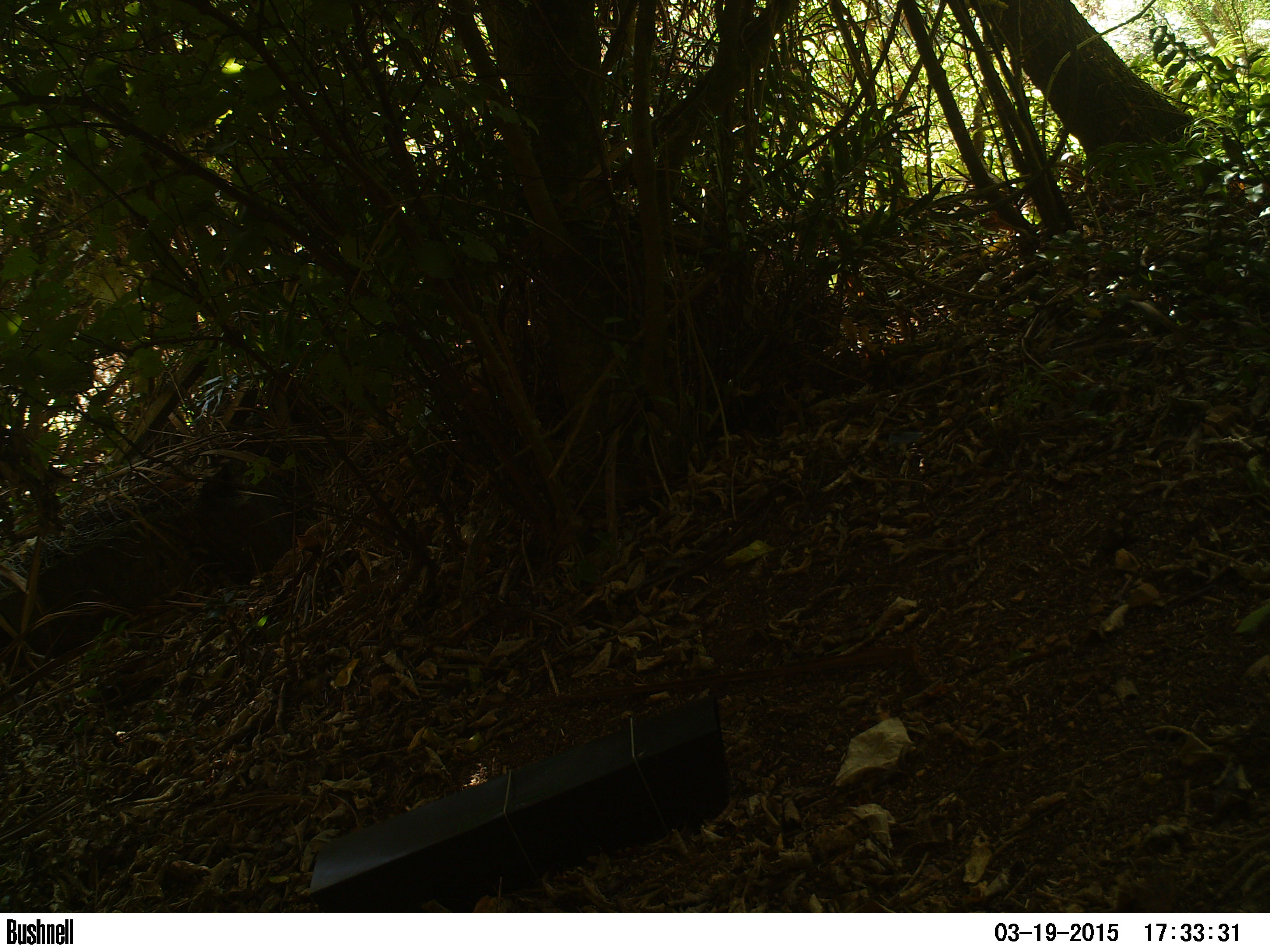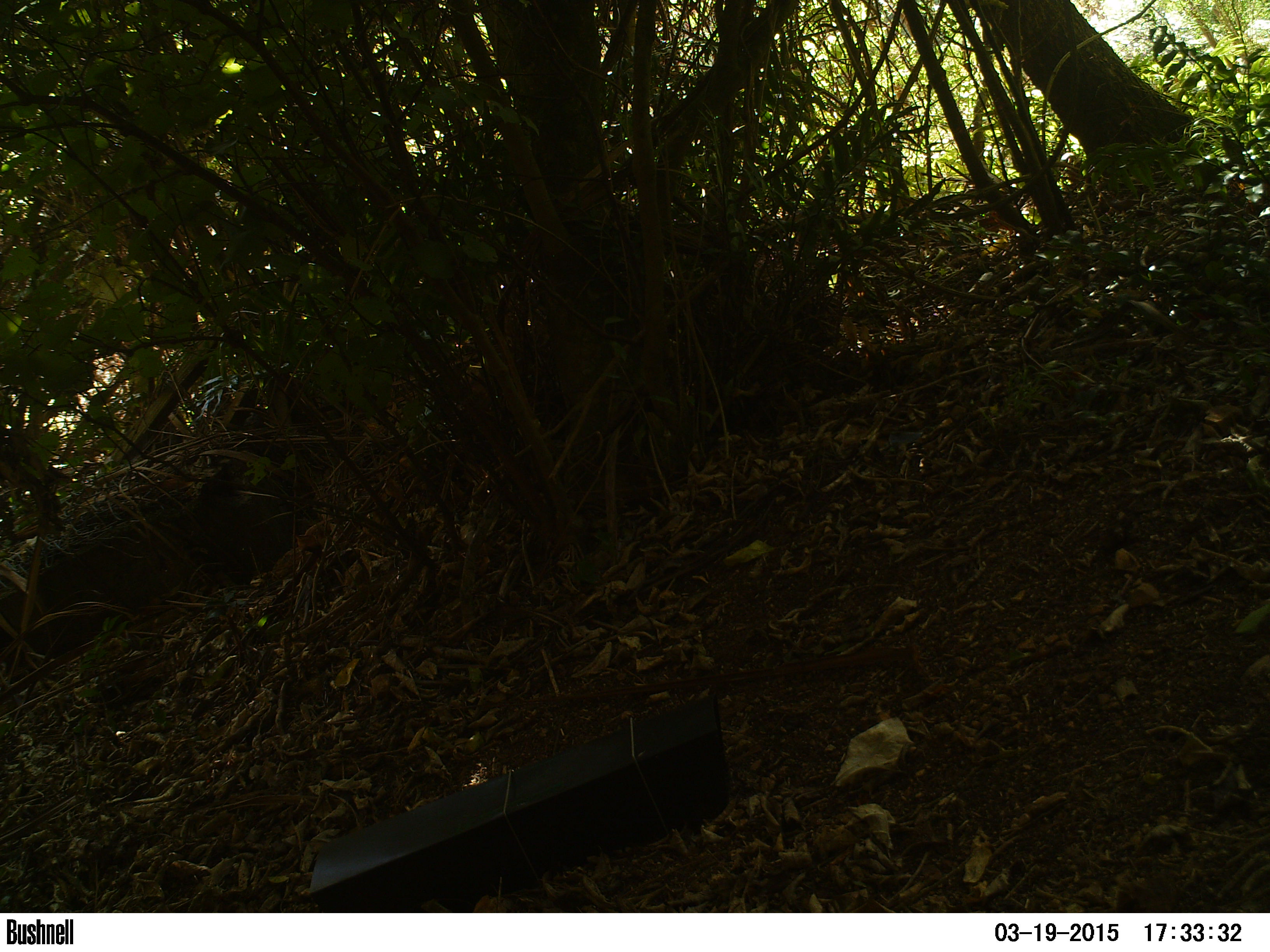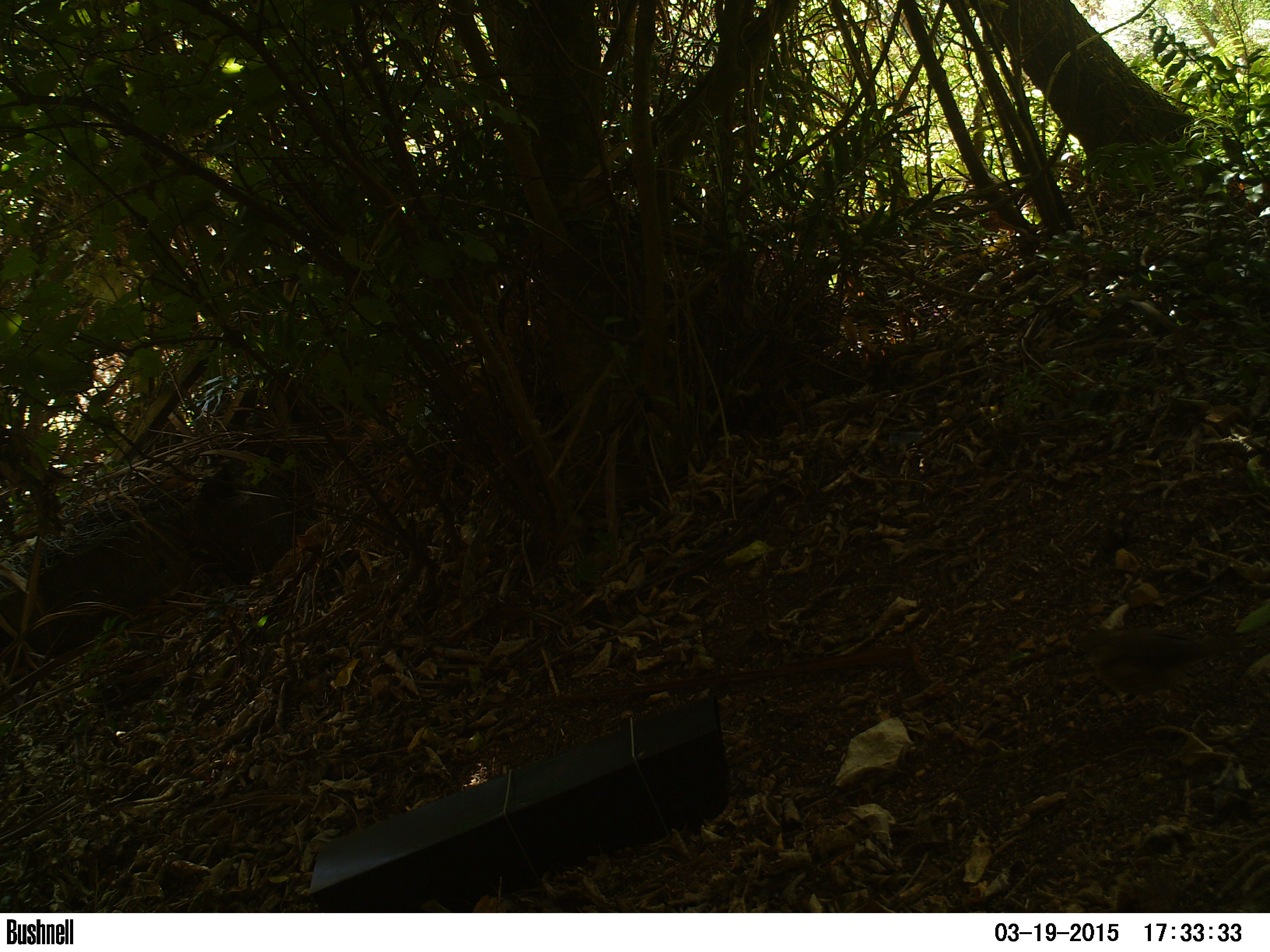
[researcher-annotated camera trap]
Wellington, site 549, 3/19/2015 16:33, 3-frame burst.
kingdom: Animalia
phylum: Chordata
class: Aves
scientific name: Aves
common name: bird